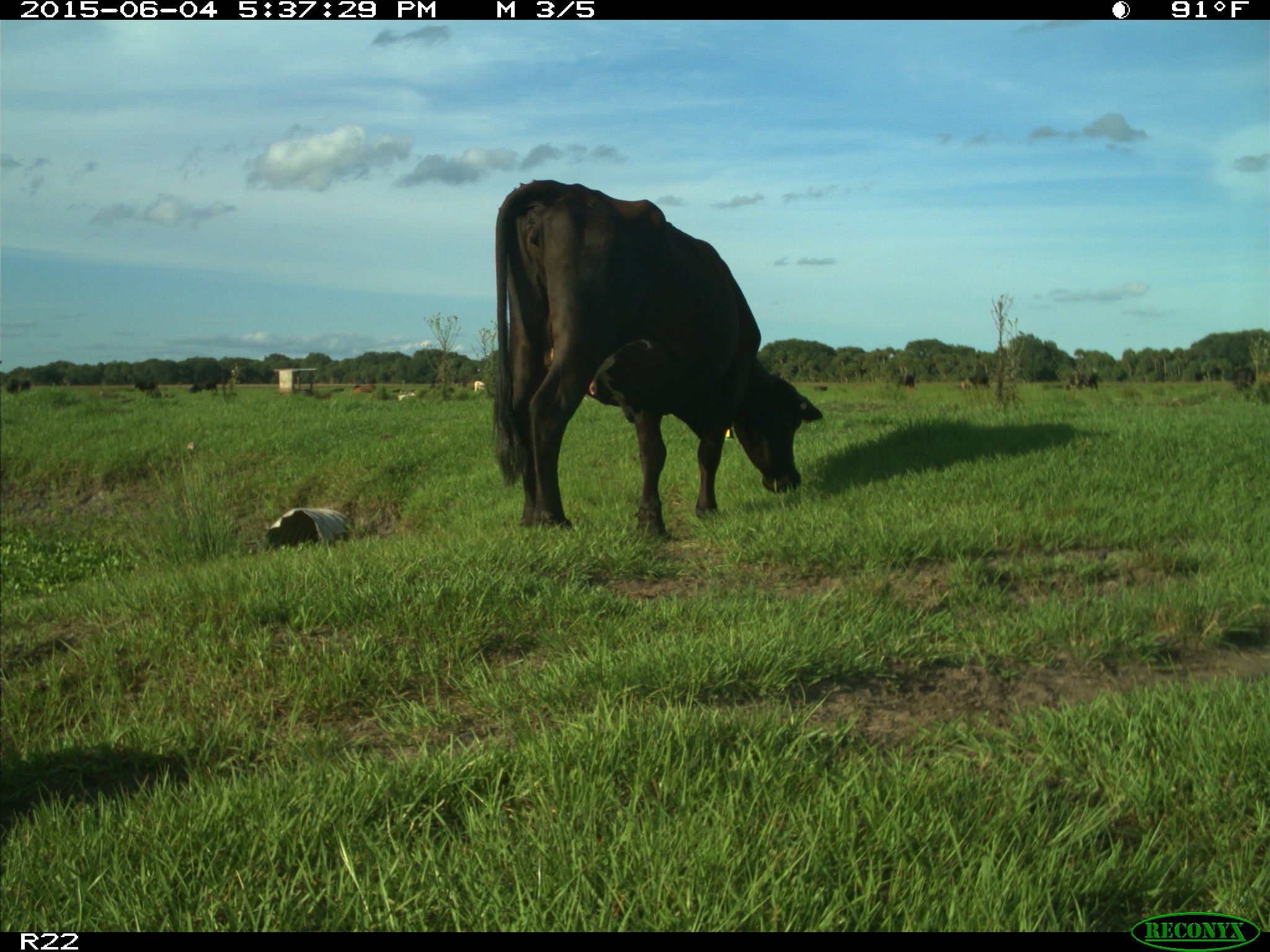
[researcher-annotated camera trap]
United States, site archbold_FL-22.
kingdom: Animalia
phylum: Chordata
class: Mammalia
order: Artiodactyla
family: Bovidae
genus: Bos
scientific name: Bos taurus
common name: domestic cow